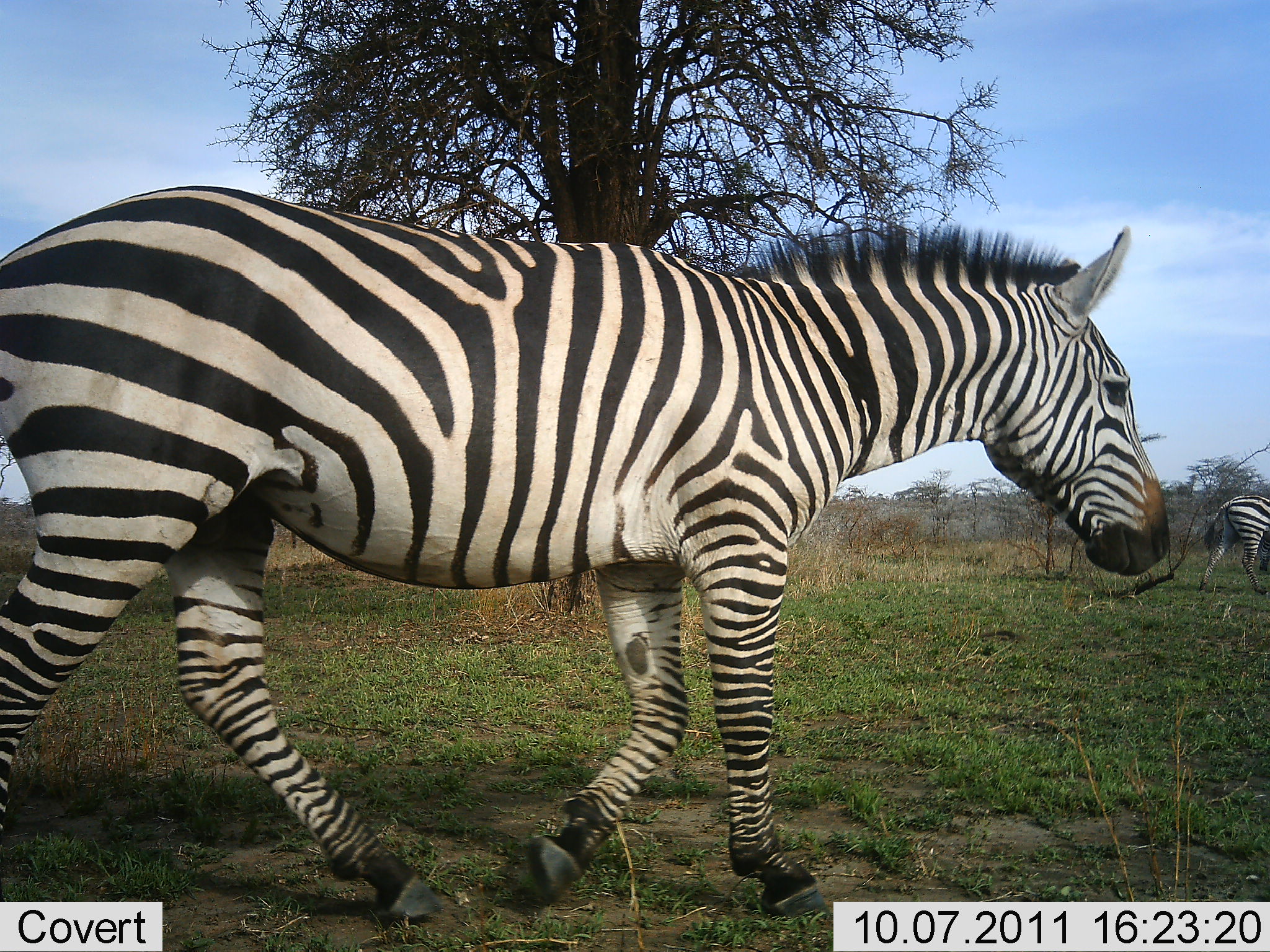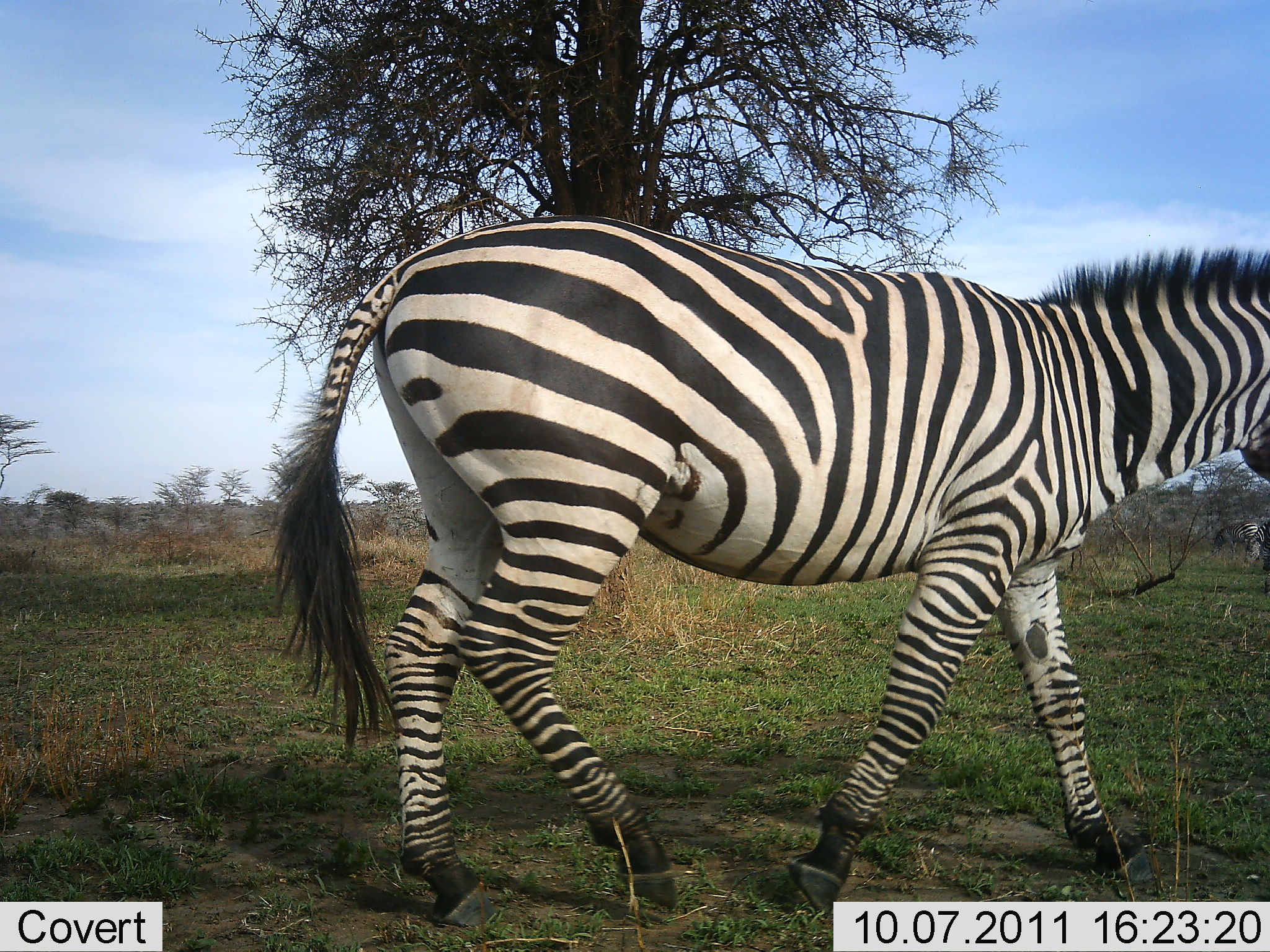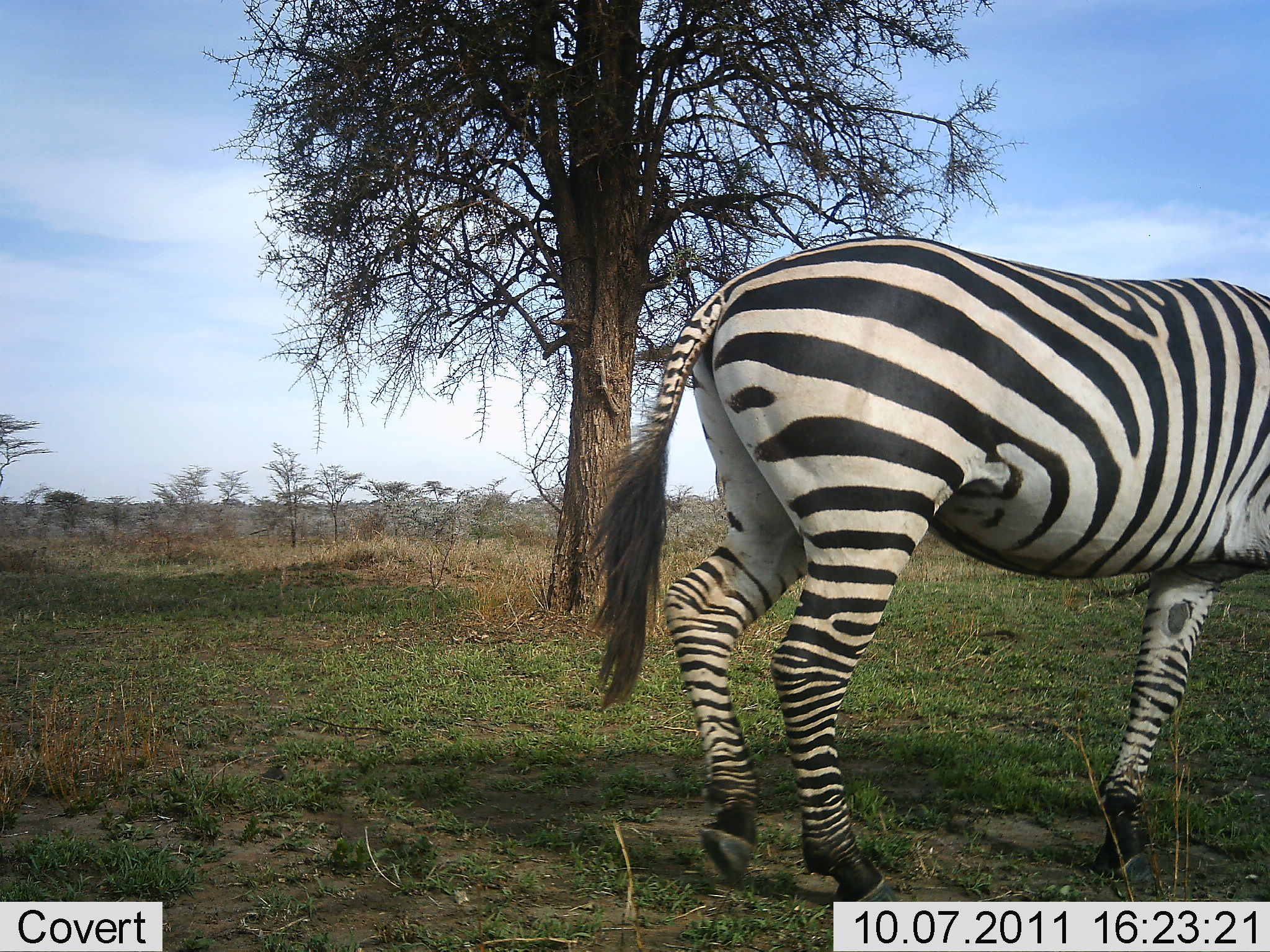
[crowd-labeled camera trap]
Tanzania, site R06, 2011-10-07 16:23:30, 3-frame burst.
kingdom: Animalia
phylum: Chordata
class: Mammalia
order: Perissodactyla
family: Equidae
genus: Equus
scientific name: Equus quagga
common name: plains zebra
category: zebra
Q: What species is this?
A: Zebra (plains zebra) (Equus quagga).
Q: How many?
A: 2.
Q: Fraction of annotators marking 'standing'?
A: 10%.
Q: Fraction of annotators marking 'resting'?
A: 0%.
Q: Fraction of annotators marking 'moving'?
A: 100%.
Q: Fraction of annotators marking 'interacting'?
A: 0%.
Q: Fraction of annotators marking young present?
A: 0%.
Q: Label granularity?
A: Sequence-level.